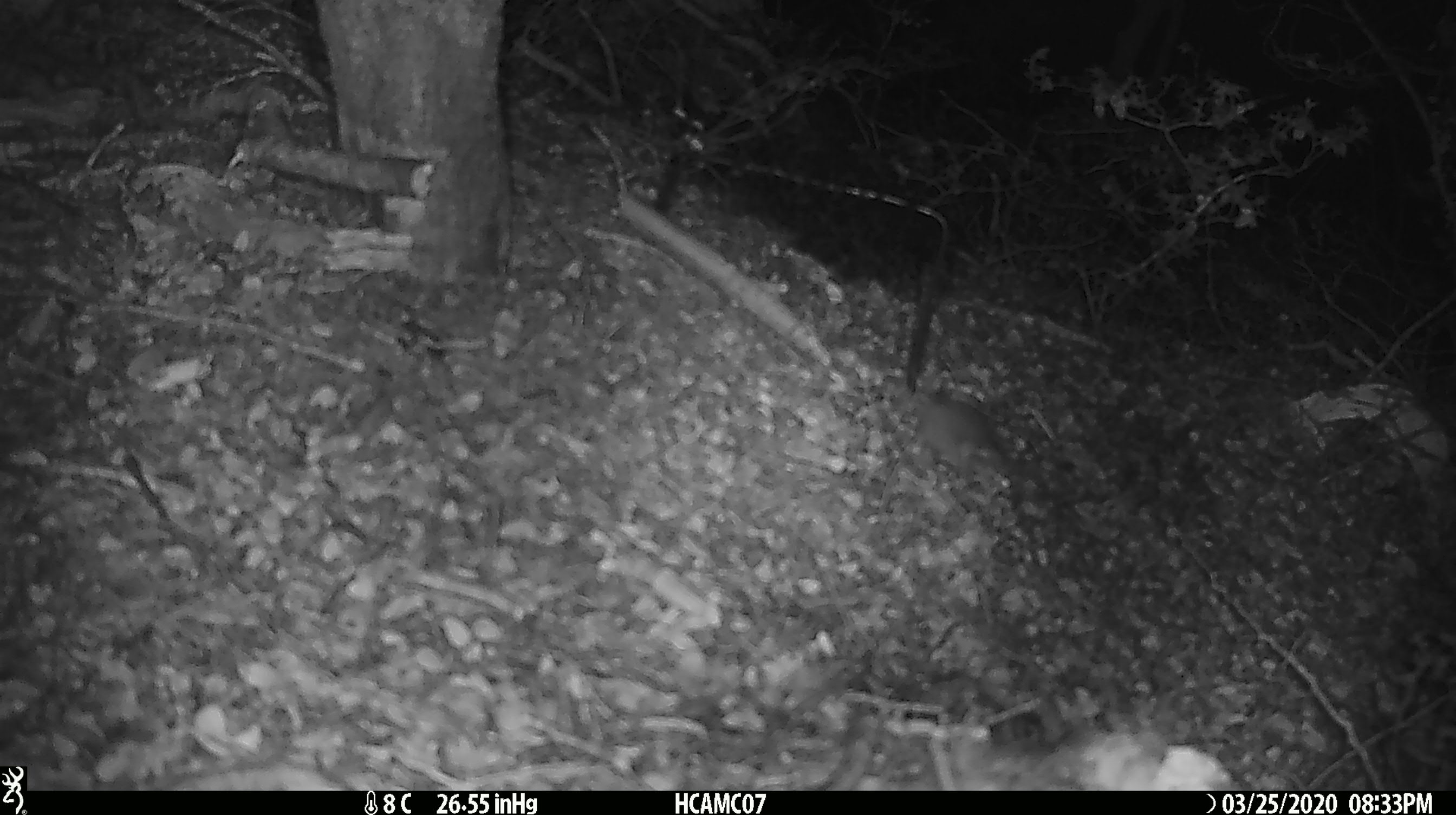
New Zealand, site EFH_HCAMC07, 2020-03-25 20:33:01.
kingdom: Animalia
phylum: Chordata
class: Mammalia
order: Rodentia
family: Muridae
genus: Mus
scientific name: Mus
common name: mouse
Mouse (Mus).